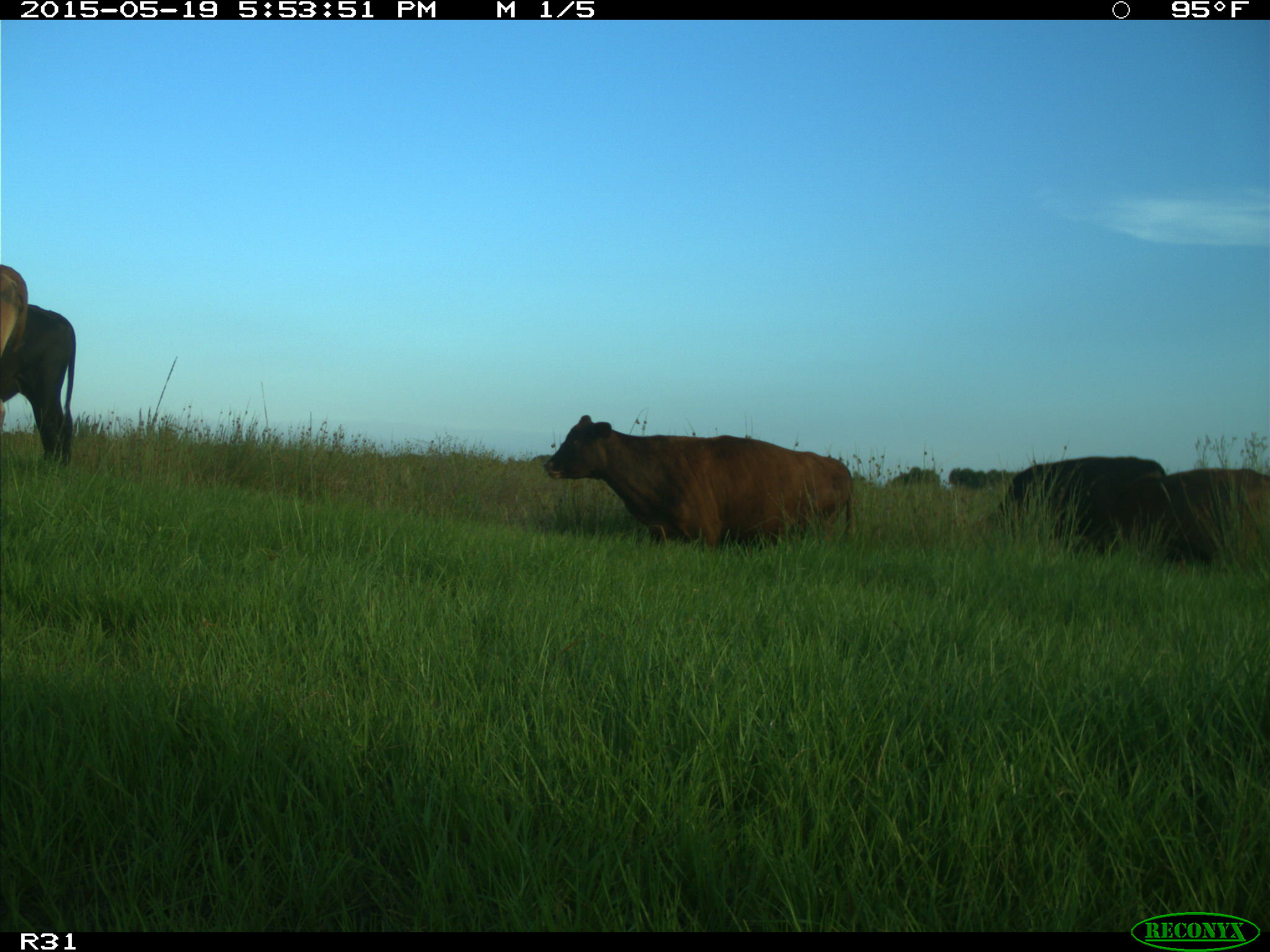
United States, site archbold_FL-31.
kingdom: Animalia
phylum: Chordata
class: Mammalia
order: Artiodactyla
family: Bovidae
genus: Bos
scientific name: Bos taurus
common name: domestic cow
Bos taurus (domestic cow).